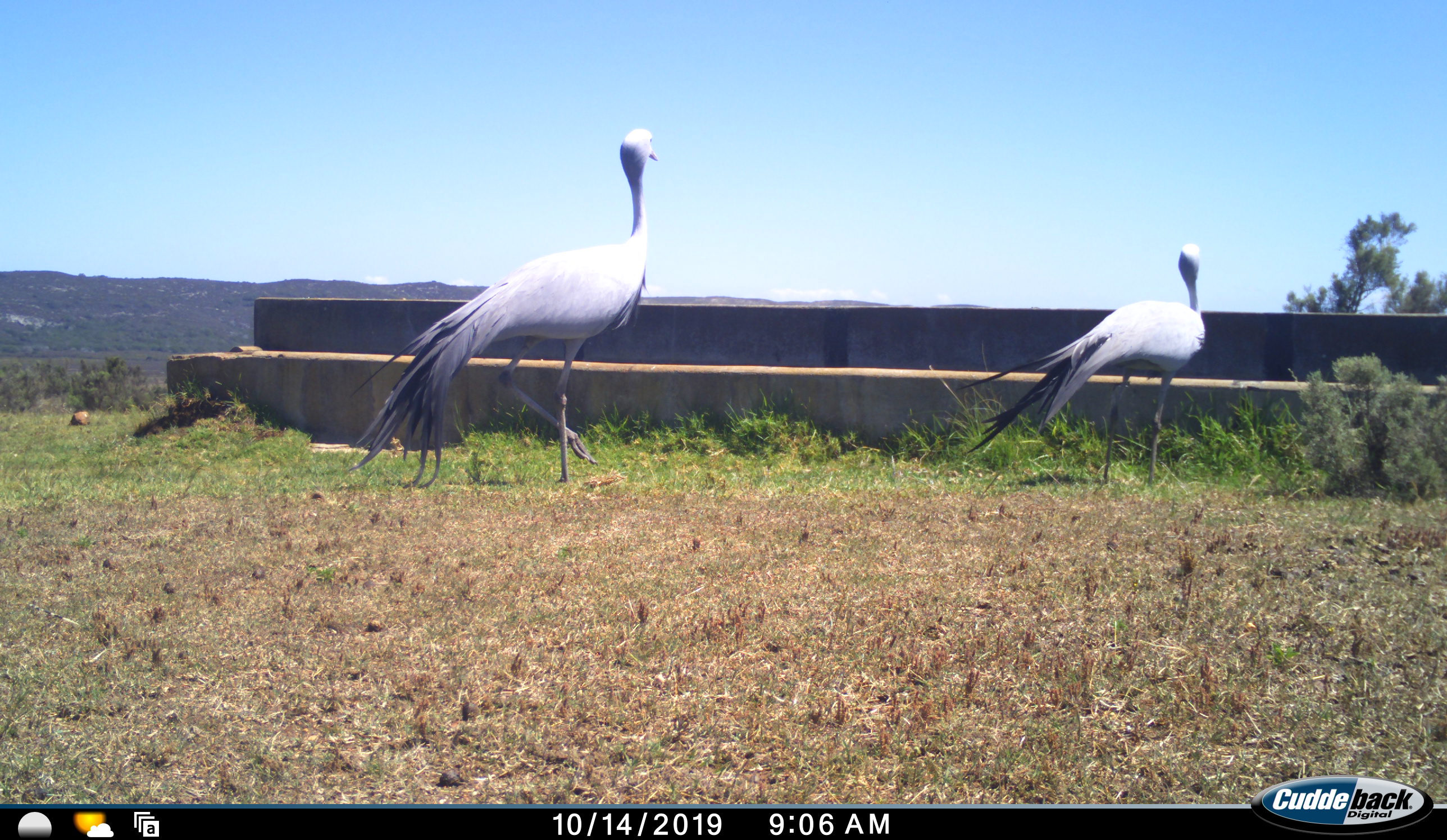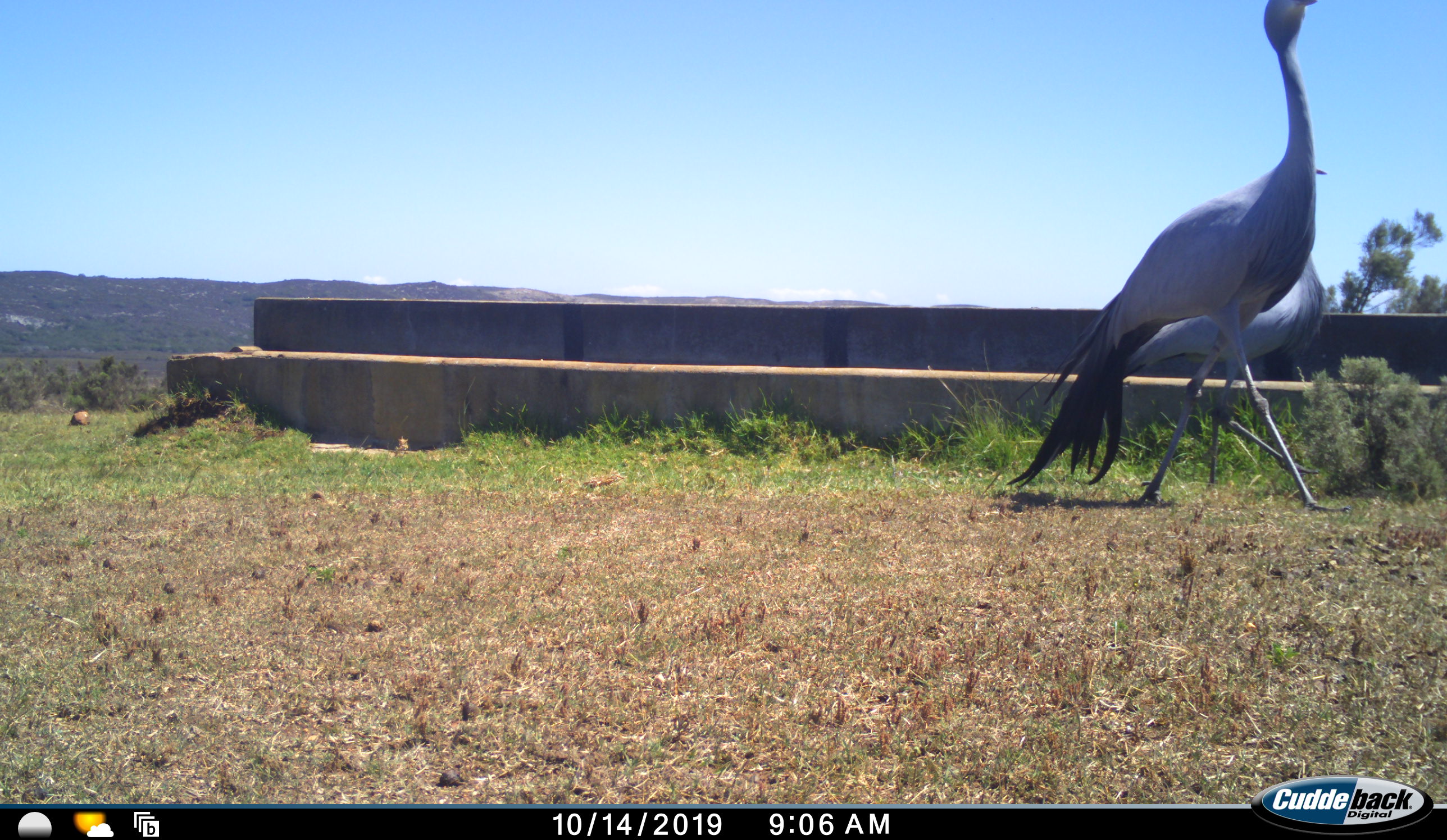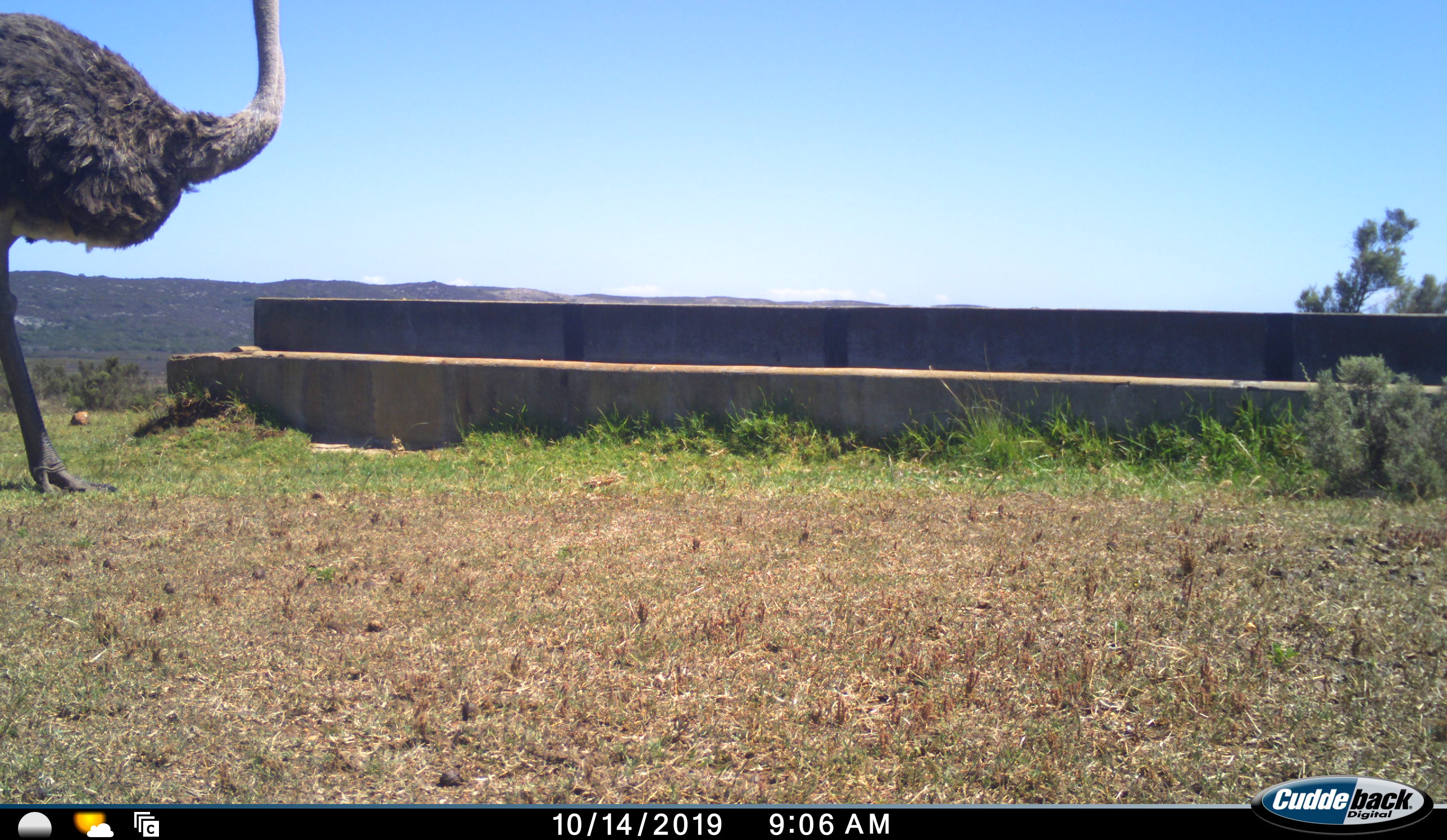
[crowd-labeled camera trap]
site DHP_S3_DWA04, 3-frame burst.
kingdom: Animalia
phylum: Chordata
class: Aves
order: Gruiformes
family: Gruidae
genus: Anthropoides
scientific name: Anthropoides paradiseus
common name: blue crane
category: craneblue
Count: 2.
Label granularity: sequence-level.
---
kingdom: Animalia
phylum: Chordata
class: Aves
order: Struthioniformes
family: Struthionidae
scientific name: Struthionidae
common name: ostrich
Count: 1.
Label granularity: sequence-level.